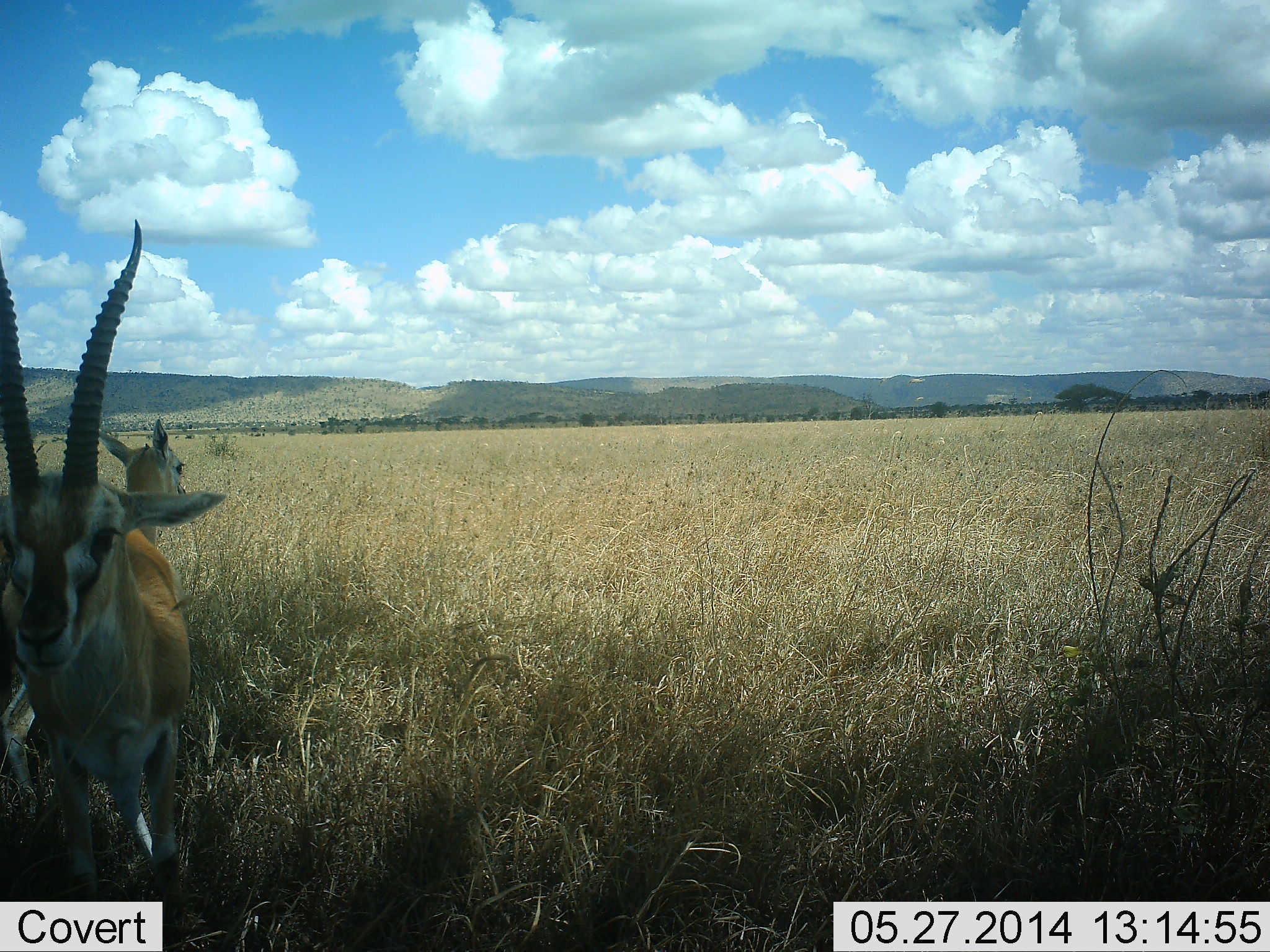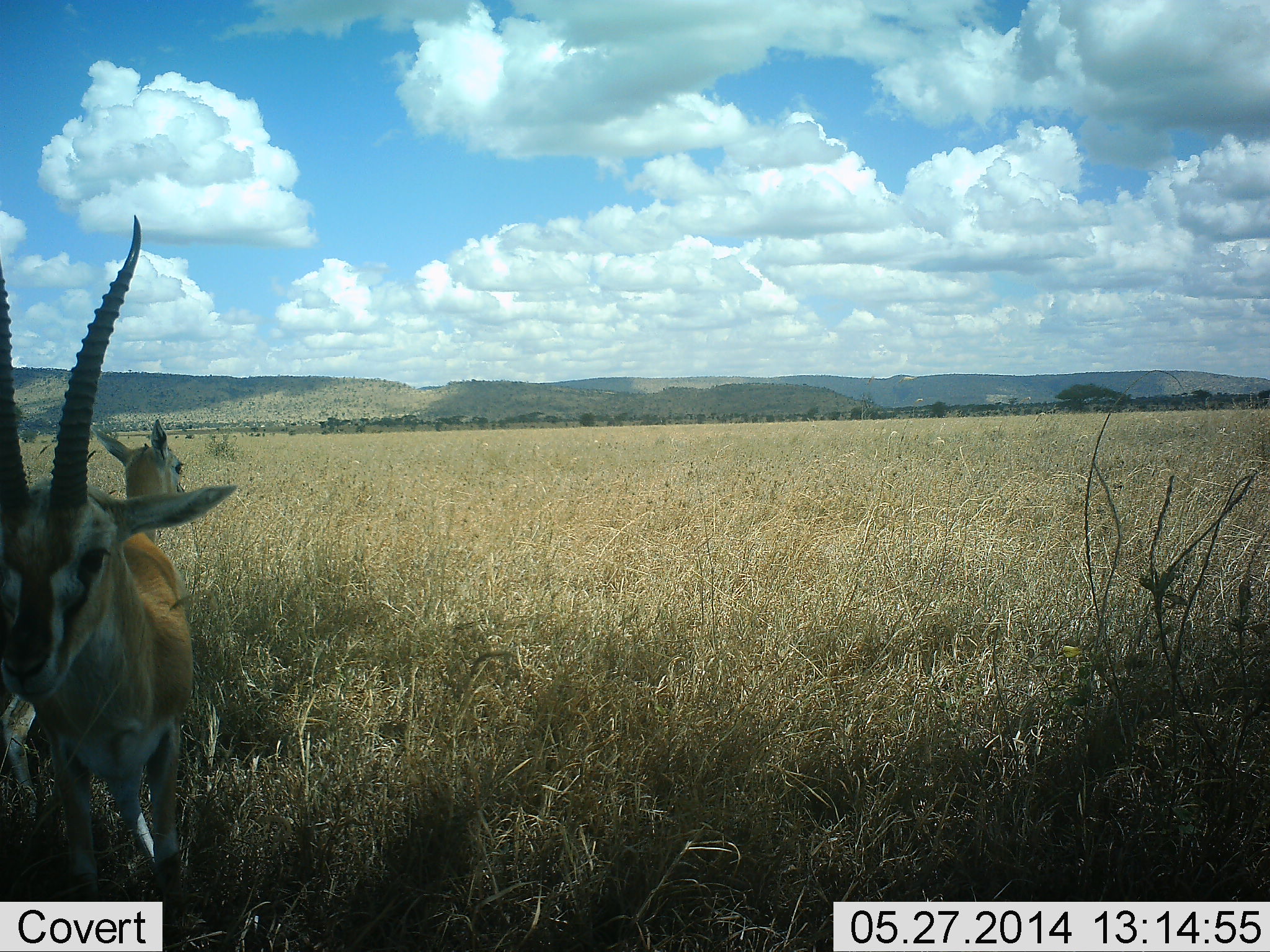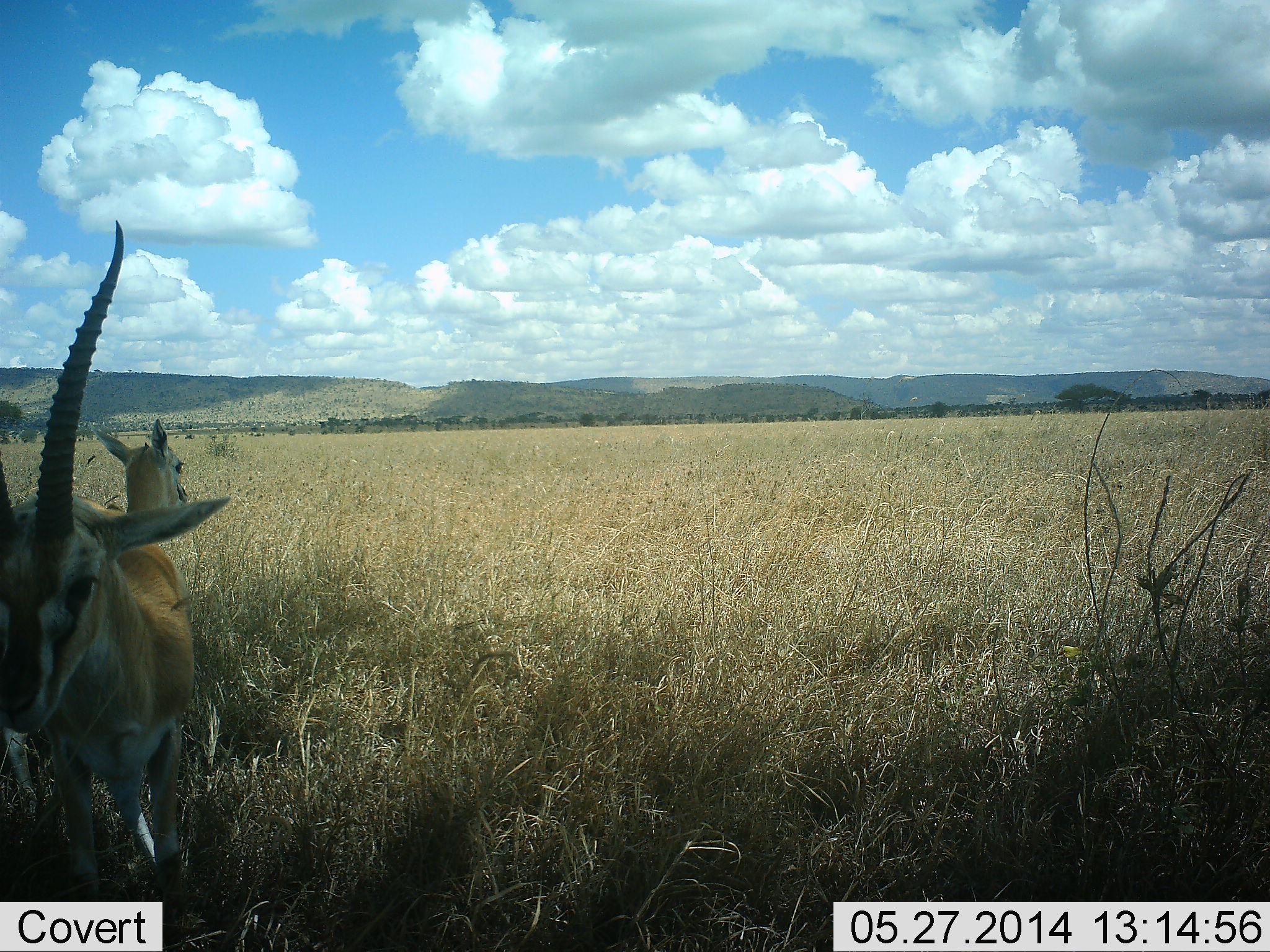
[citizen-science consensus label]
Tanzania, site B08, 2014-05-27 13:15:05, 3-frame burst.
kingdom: Animalia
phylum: Chordata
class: Mammalia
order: Artiodactyla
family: Bovidae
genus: Eudorcas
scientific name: Eudorcas thomsonii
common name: thomson's gazelle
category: gazellethomsons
Gazellethomsons (thomson's gazelle) (Eudorcas thomsonii), count 2. Behavior (volunteer vote fractions): standing 90%, resting 10%, moving 0%, interacting 0%. Young present (vote fraction): 0%. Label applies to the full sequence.